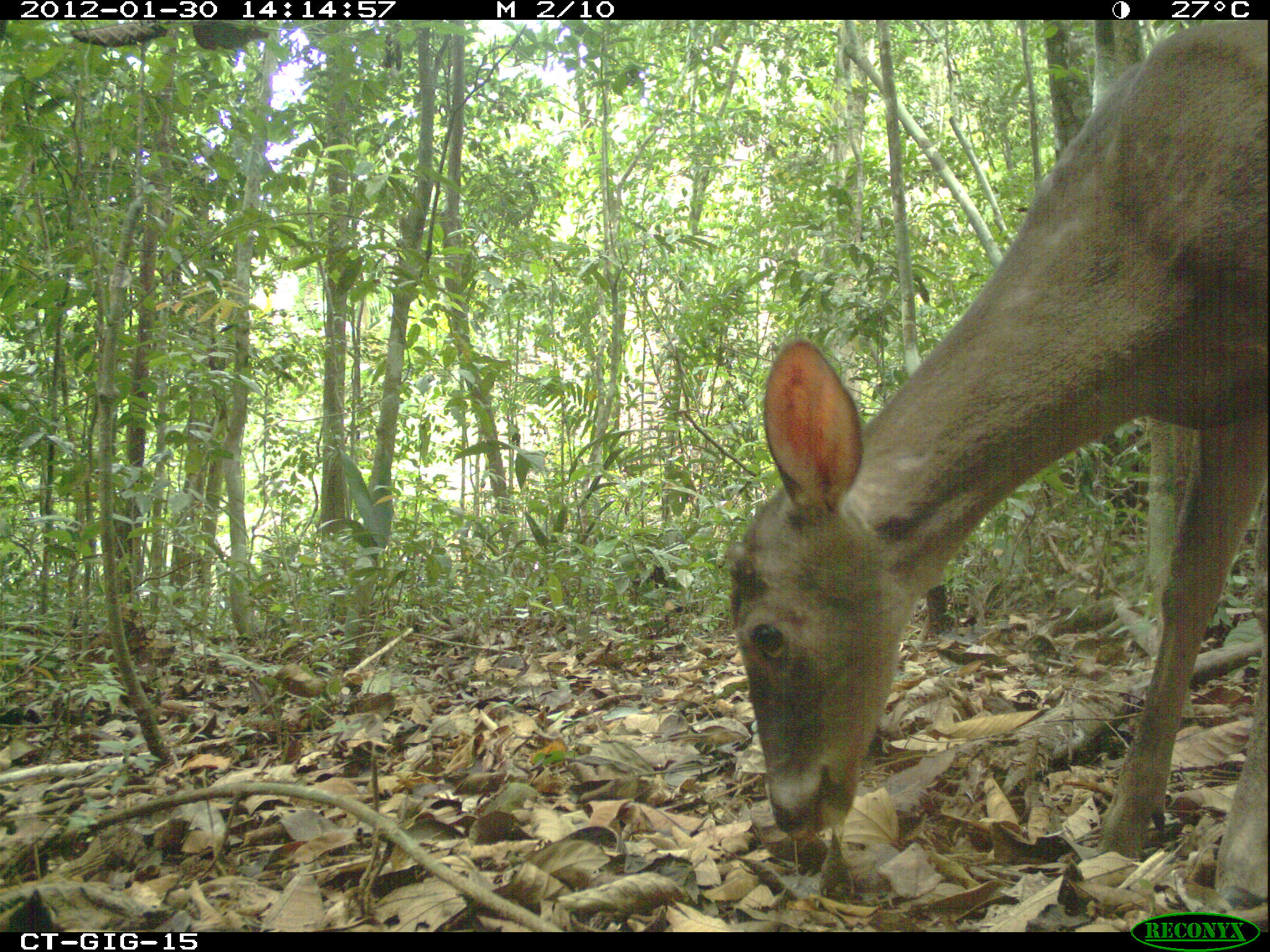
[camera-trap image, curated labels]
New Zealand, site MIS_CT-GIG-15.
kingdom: Animalia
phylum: Chordata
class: Mammalia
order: Artiodactyla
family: Cervidae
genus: Odocoileus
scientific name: Odocoileus virginianus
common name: white-tailed deer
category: white tailed deer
White tailed deer (white-tailed deer) (Odocoileus virginianus).